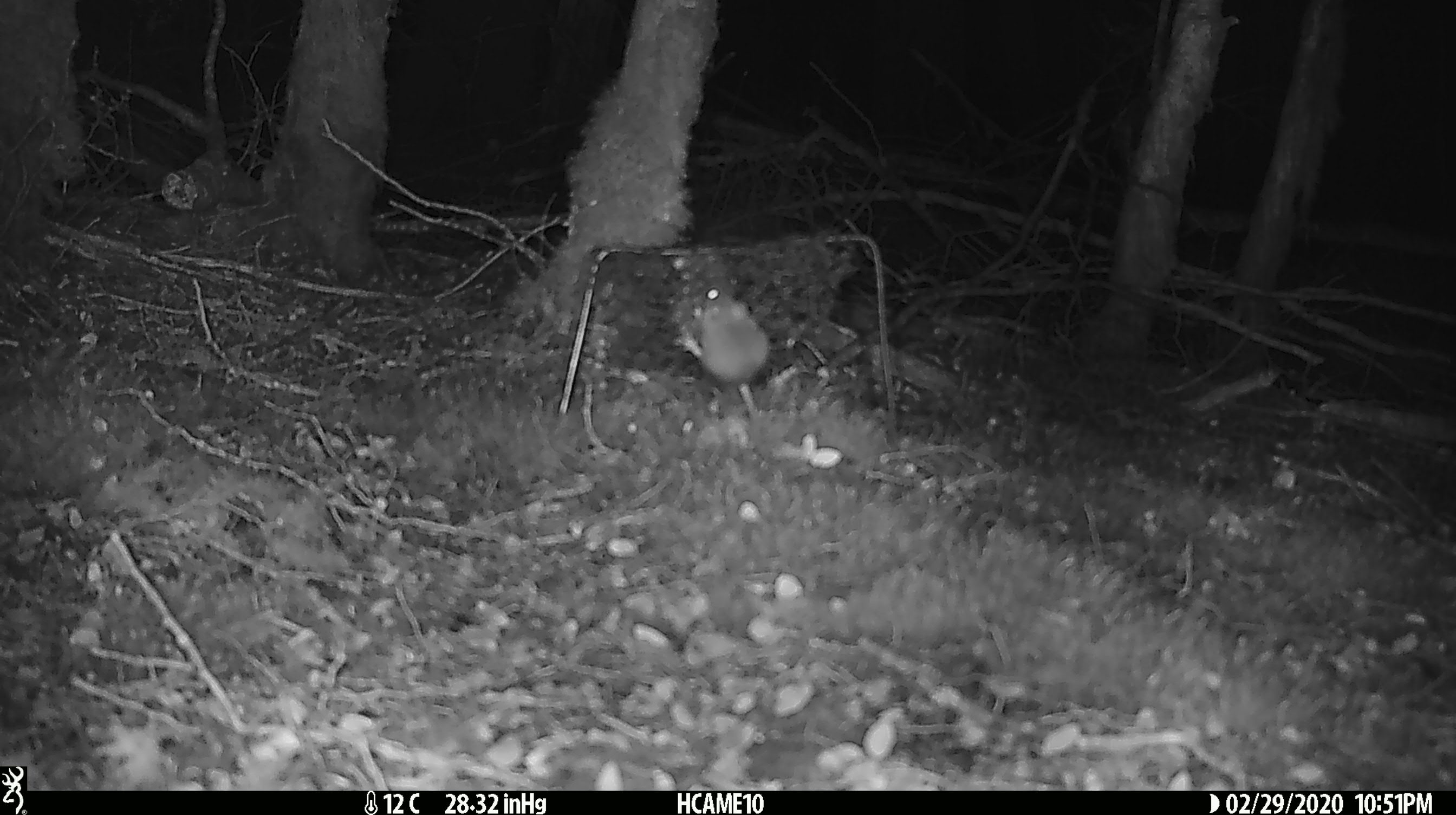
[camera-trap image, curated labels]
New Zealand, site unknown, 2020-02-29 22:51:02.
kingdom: Animalia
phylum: Chordata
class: Mammalia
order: Rodentia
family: Muridae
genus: Mus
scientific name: Mus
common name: mouse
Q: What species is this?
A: Mouse (Mus).